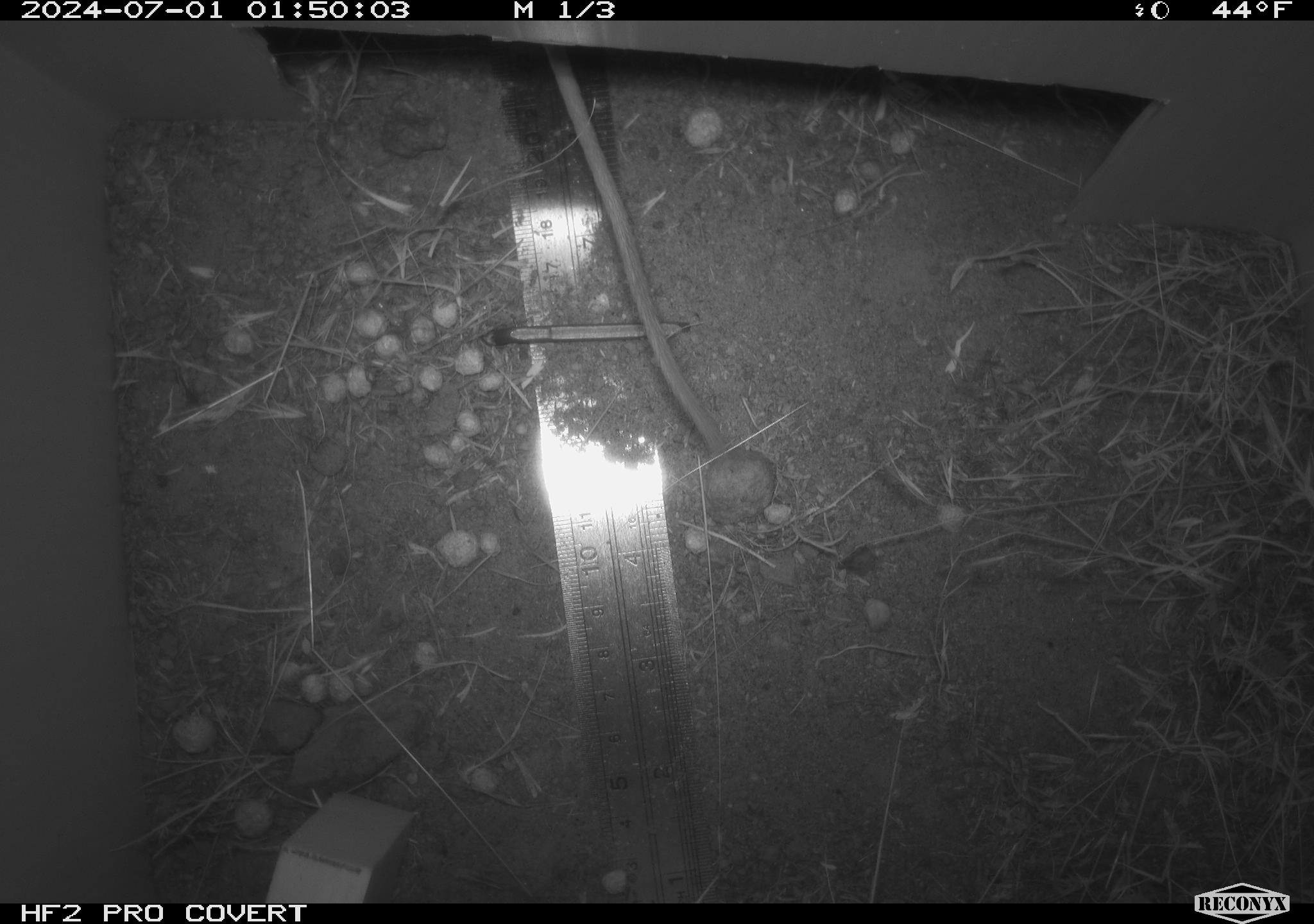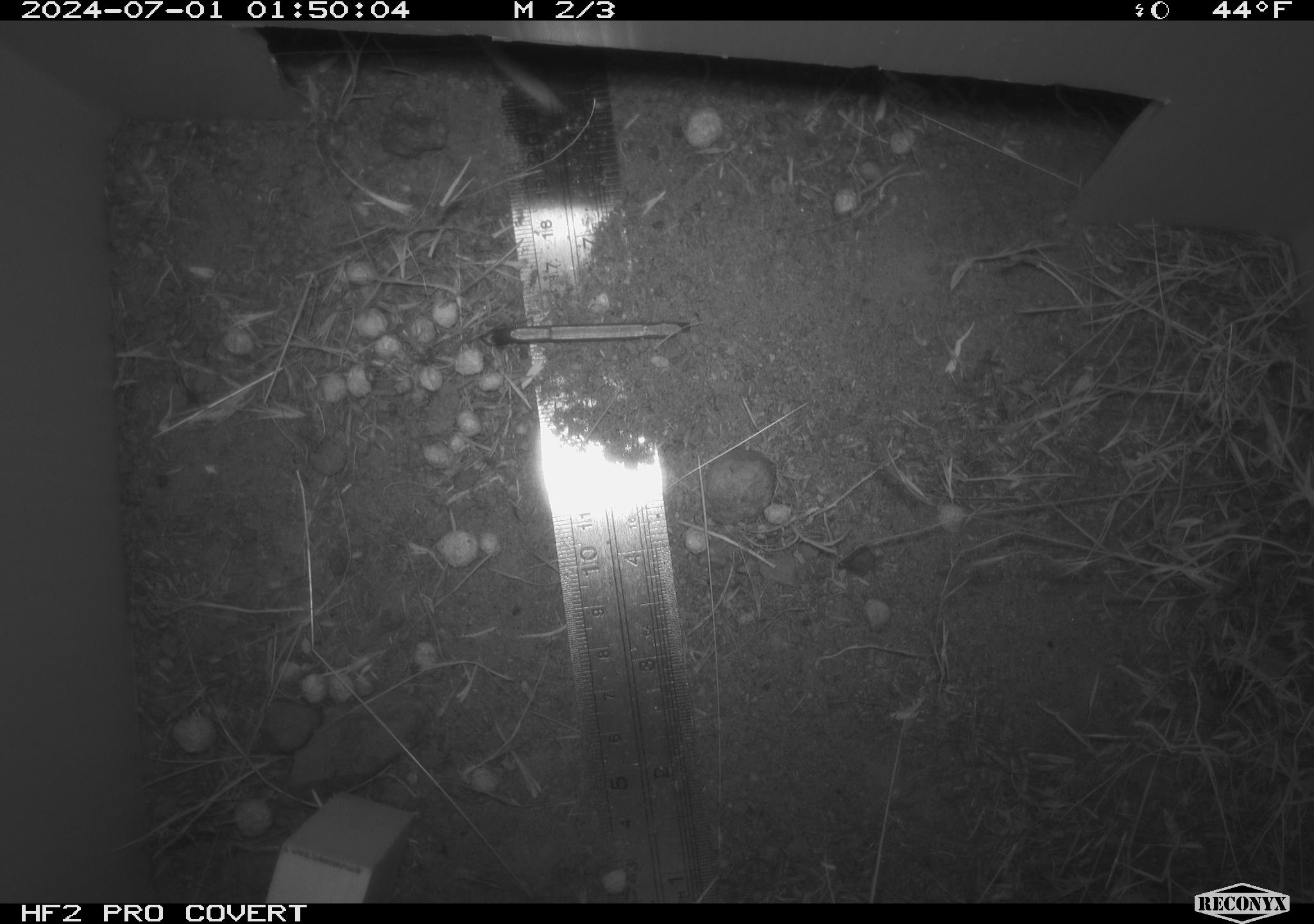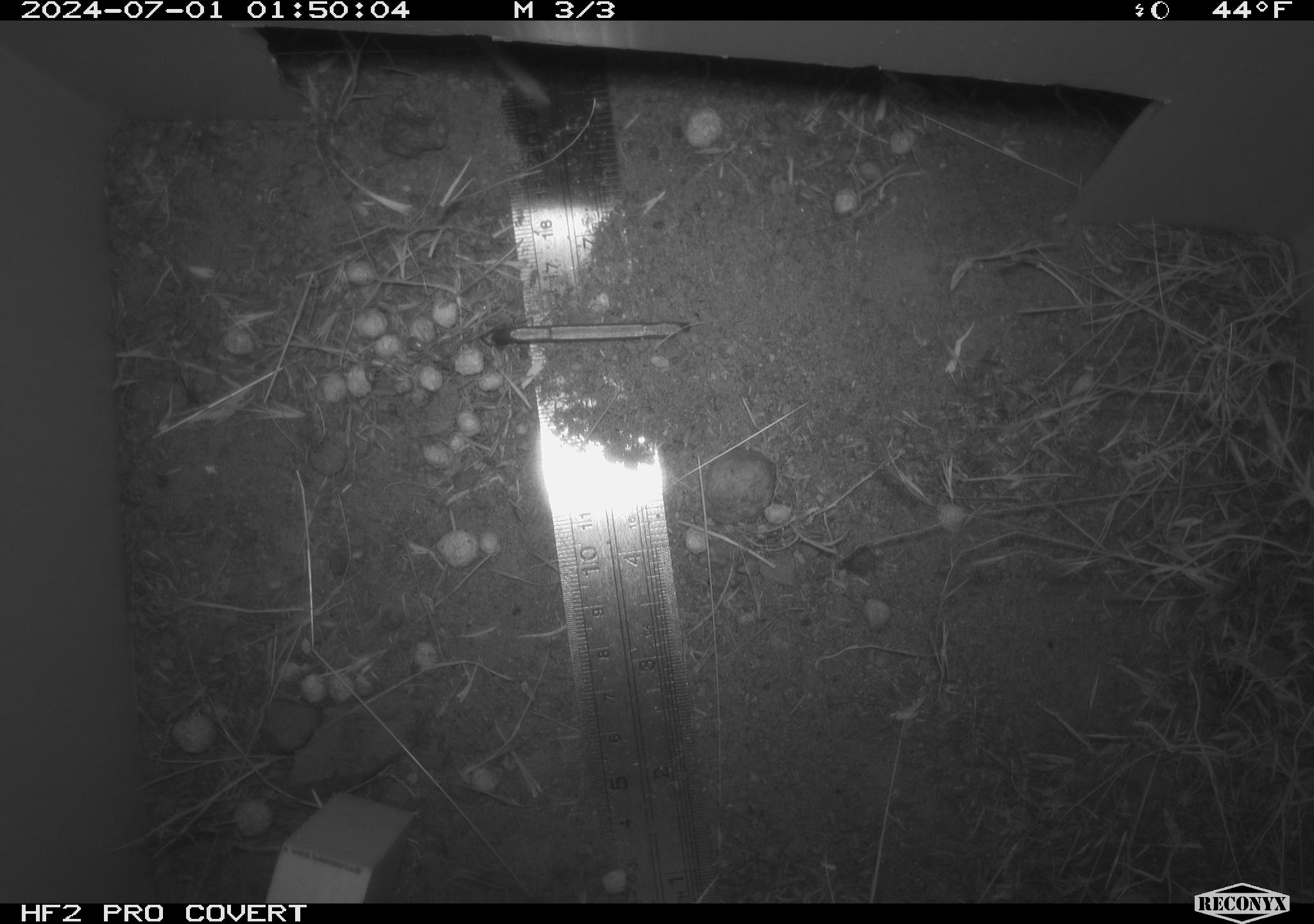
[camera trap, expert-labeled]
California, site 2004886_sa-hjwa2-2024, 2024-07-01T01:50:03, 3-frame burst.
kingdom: Animalia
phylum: Chordata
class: Mammalia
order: Rodentia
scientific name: Rodentia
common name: rodent